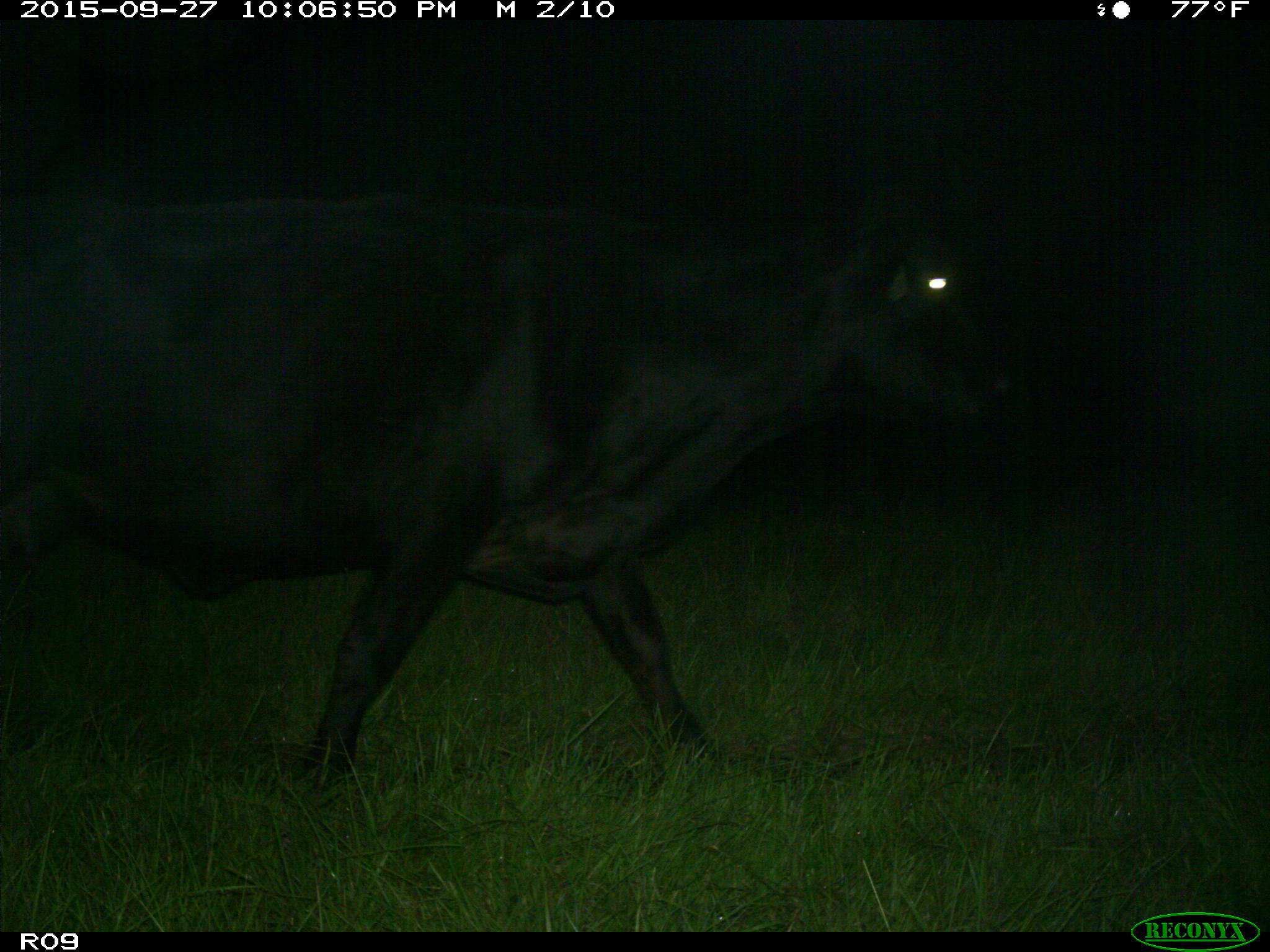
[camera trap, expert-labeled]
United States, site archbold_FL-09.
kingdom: Animalia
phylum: Chordata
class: Mammalia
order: Artiodactyla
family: Bovidae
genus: Bos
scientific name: Bos taurus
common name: domestic cow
Bos taurus (domestic cow).